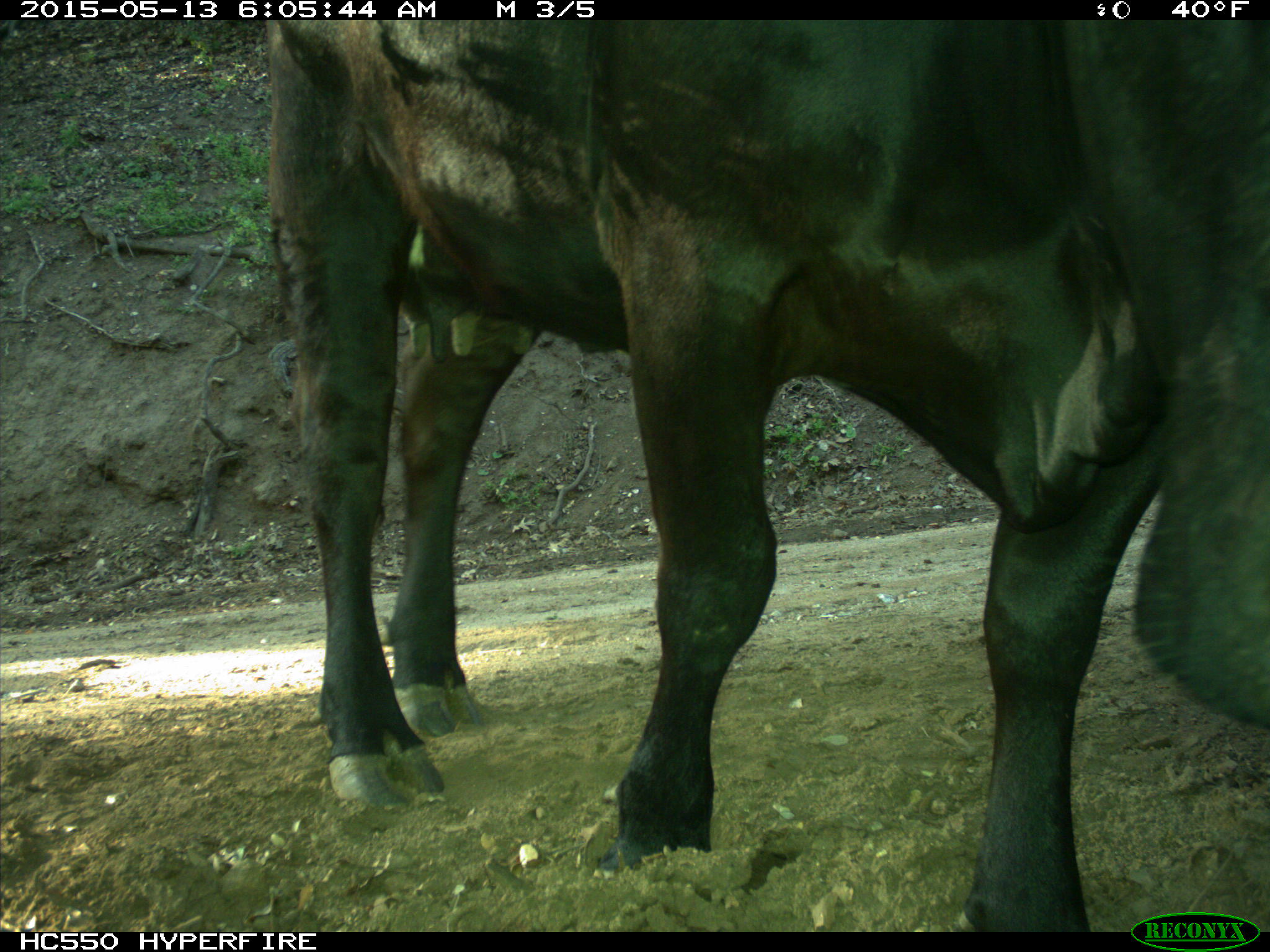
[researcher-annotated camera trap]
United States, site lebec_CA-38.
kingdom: Animalia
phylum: Chordata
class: Mammalia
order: Artiodactyla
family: Bovidae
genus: Bos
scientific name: Bos taurus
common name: domestic cow